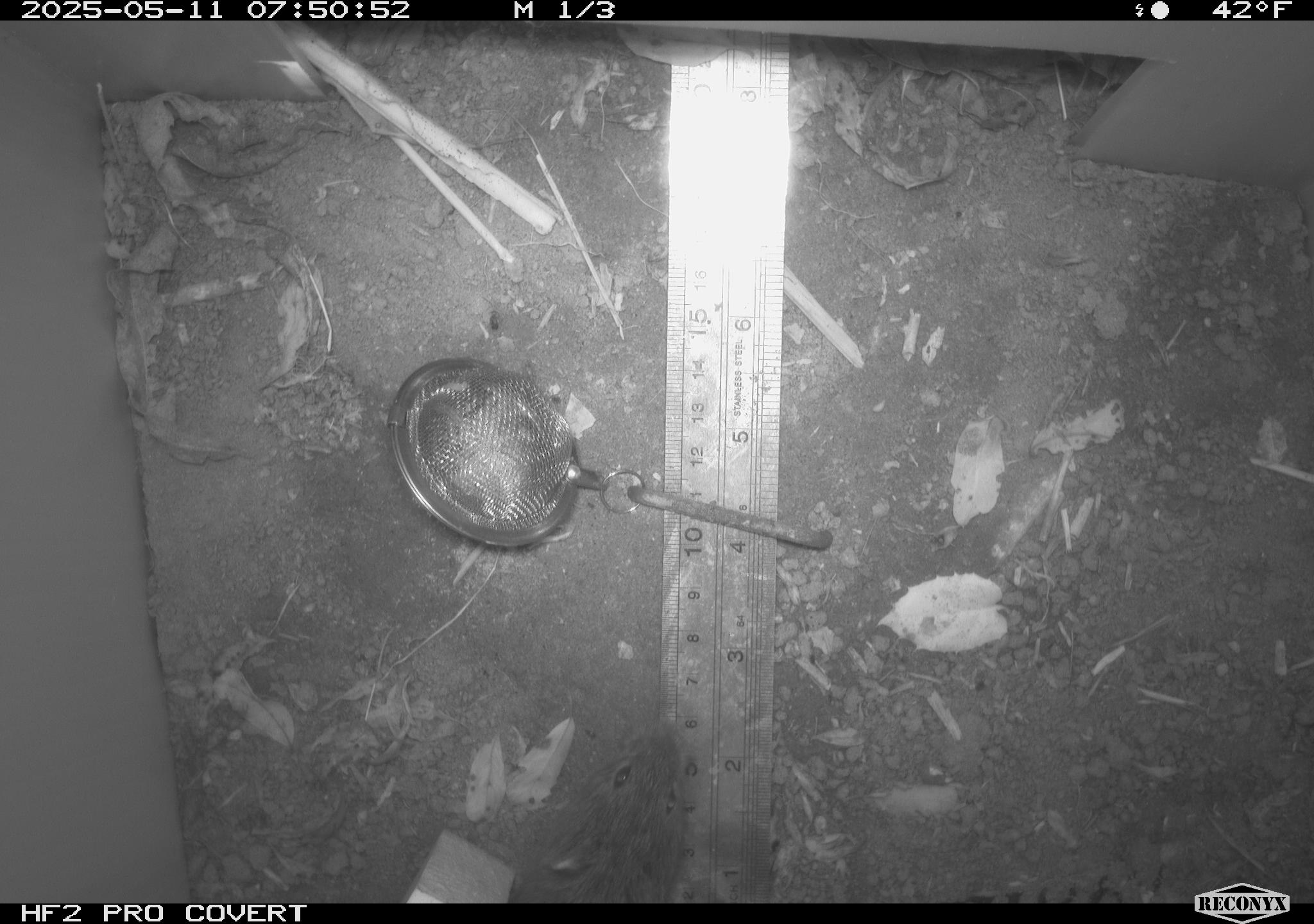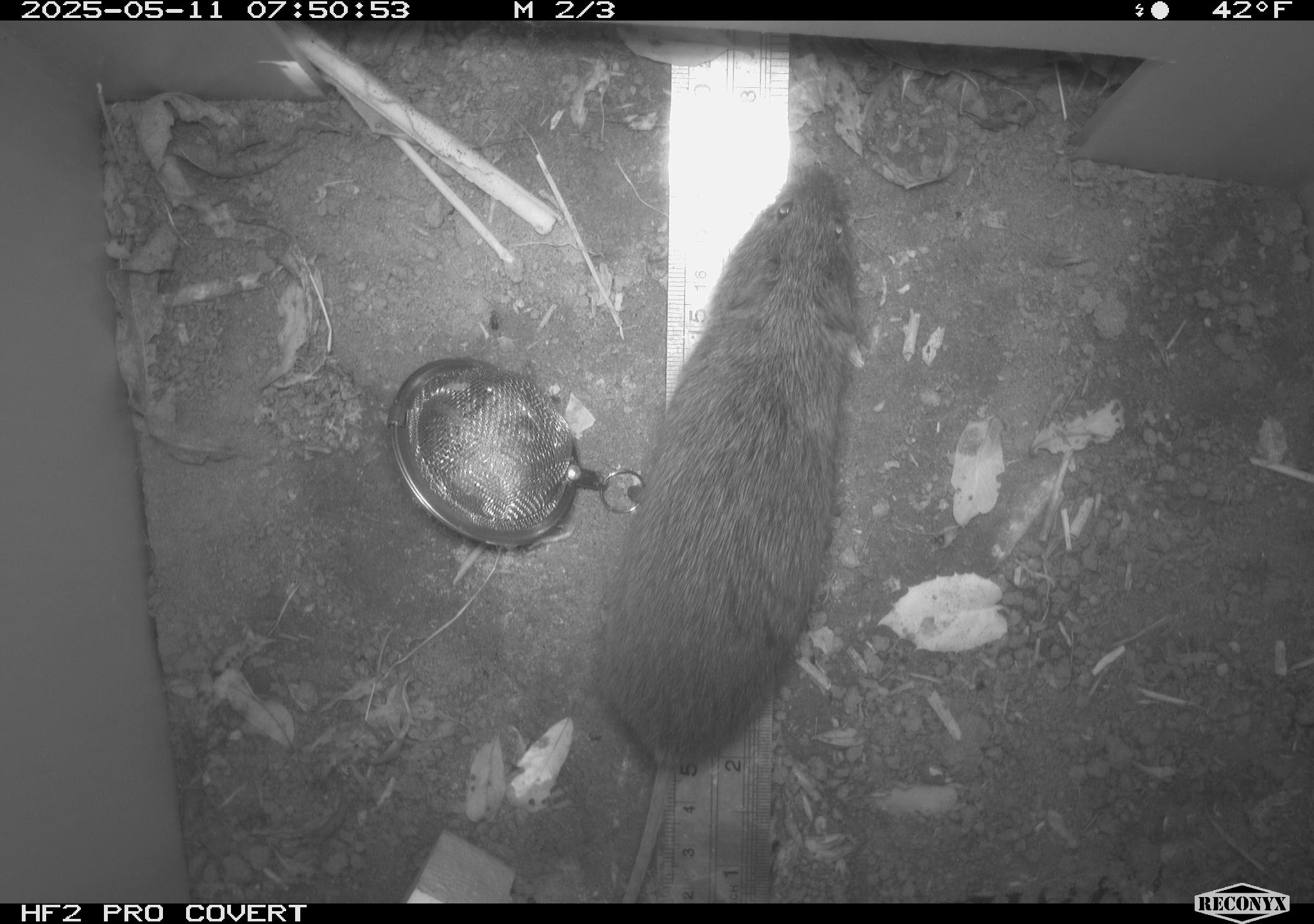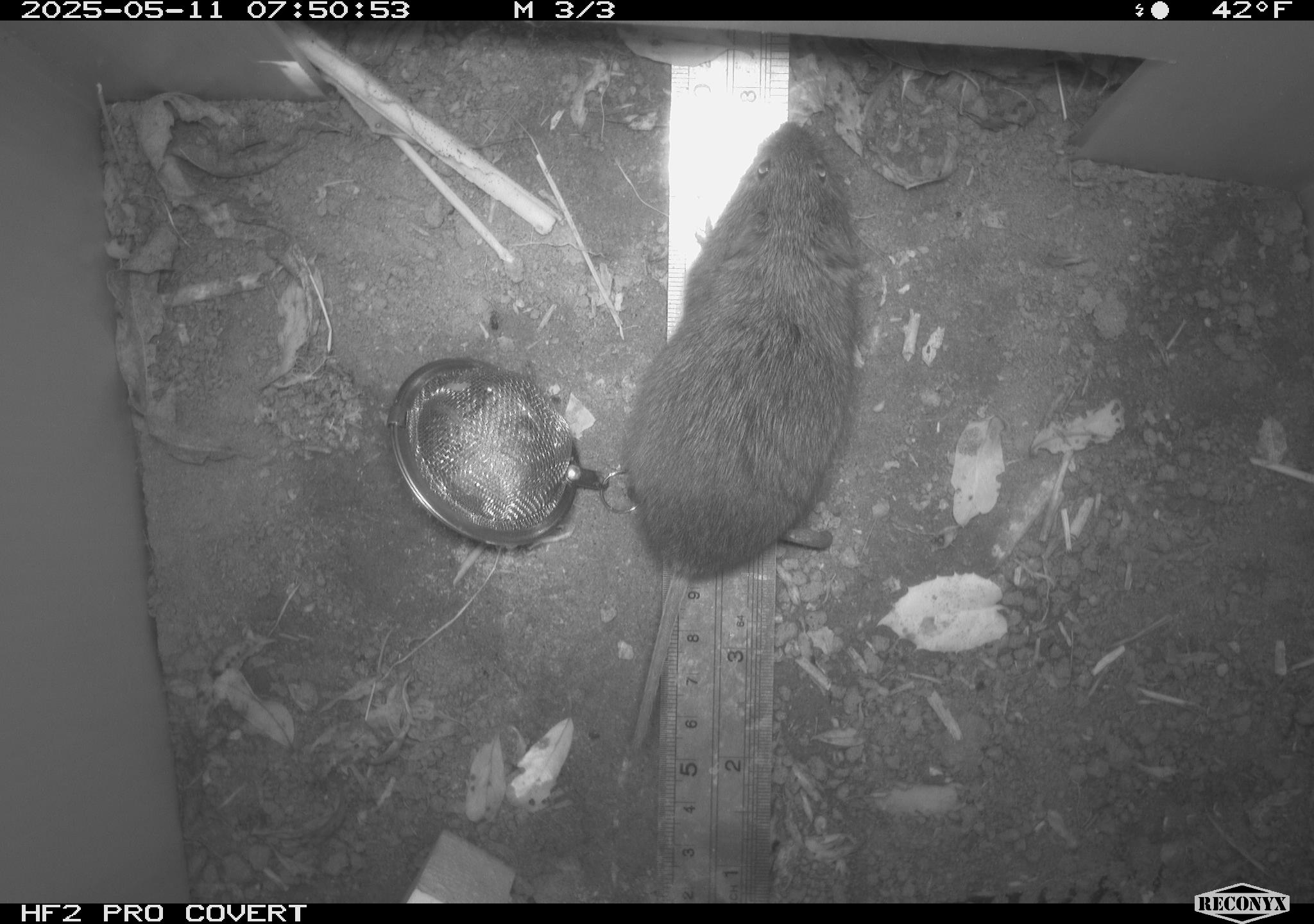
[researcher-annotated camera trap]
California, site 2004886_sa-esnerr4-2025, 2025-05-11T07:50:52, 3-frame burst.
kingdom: Animalia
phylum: Chordata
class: Mammalia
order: Rodentia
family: Cricetidae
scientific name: Arvicolinae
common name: voles, lemmings, and muskrats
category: arvicolinae subfamily